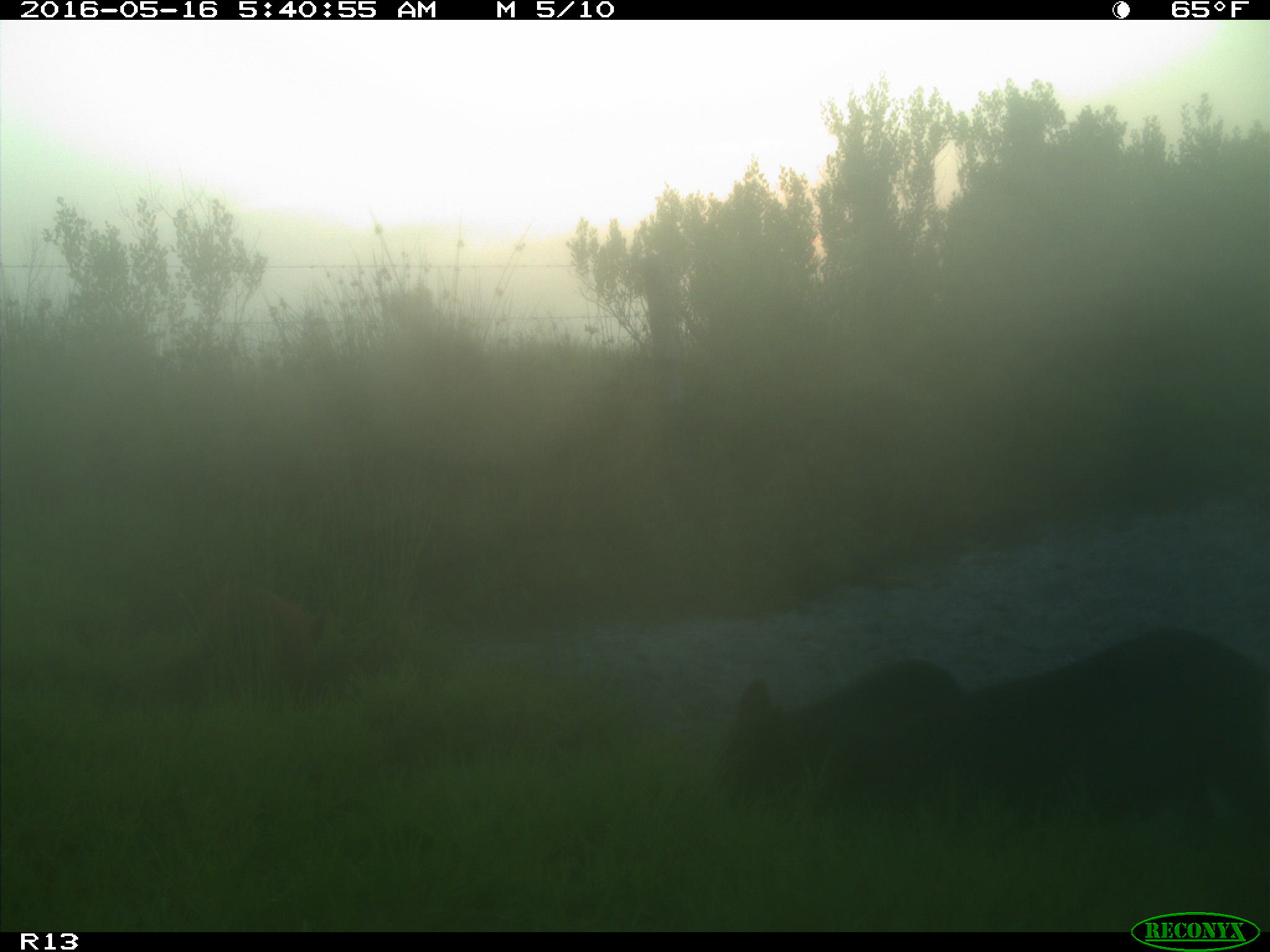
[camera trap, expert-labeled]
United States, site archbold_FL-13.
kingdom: Animalia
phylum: Chordata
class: Mammalia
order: Artiodactyla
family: Suidae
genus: Sus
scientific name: Sus scrofa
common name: wild boar